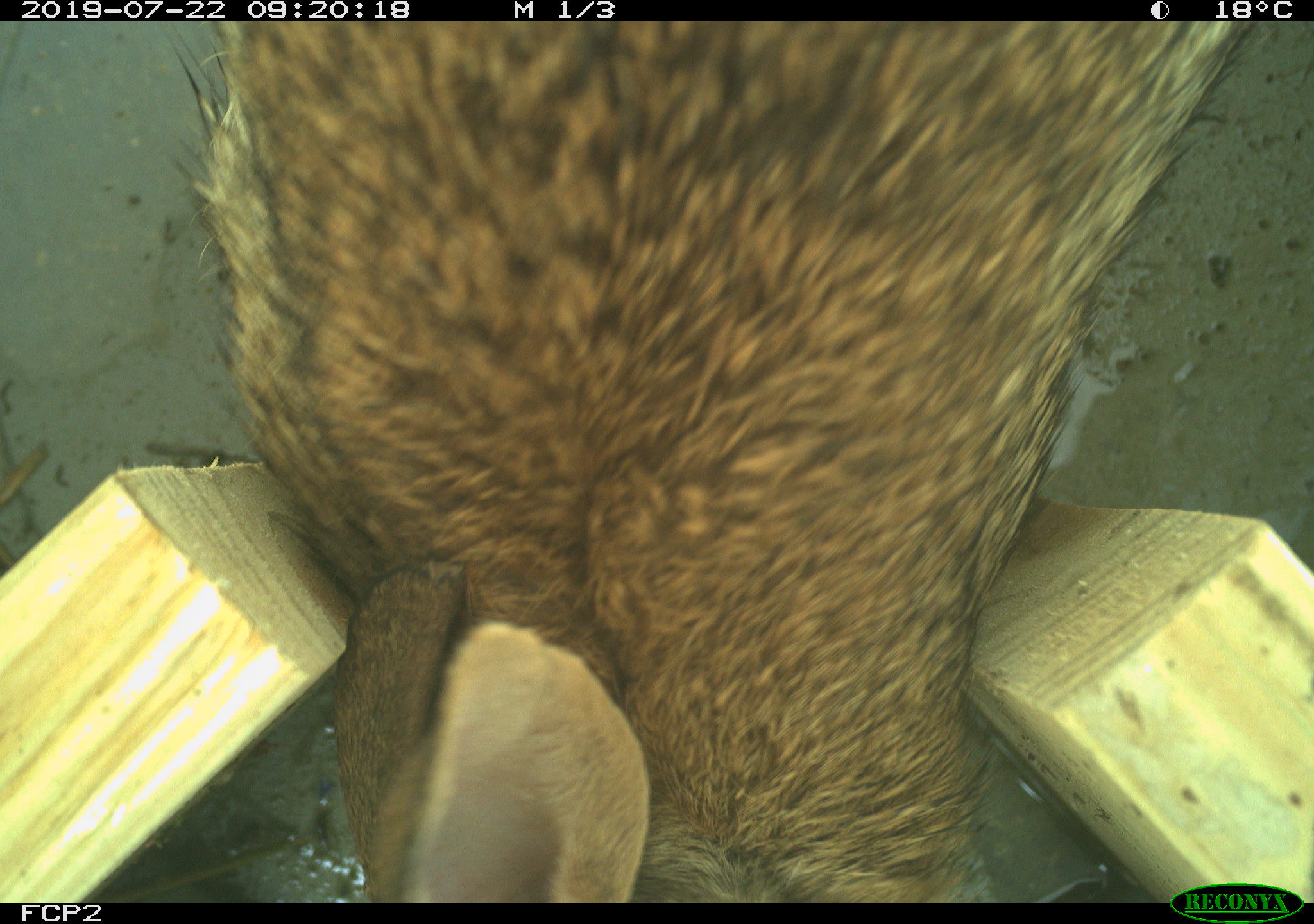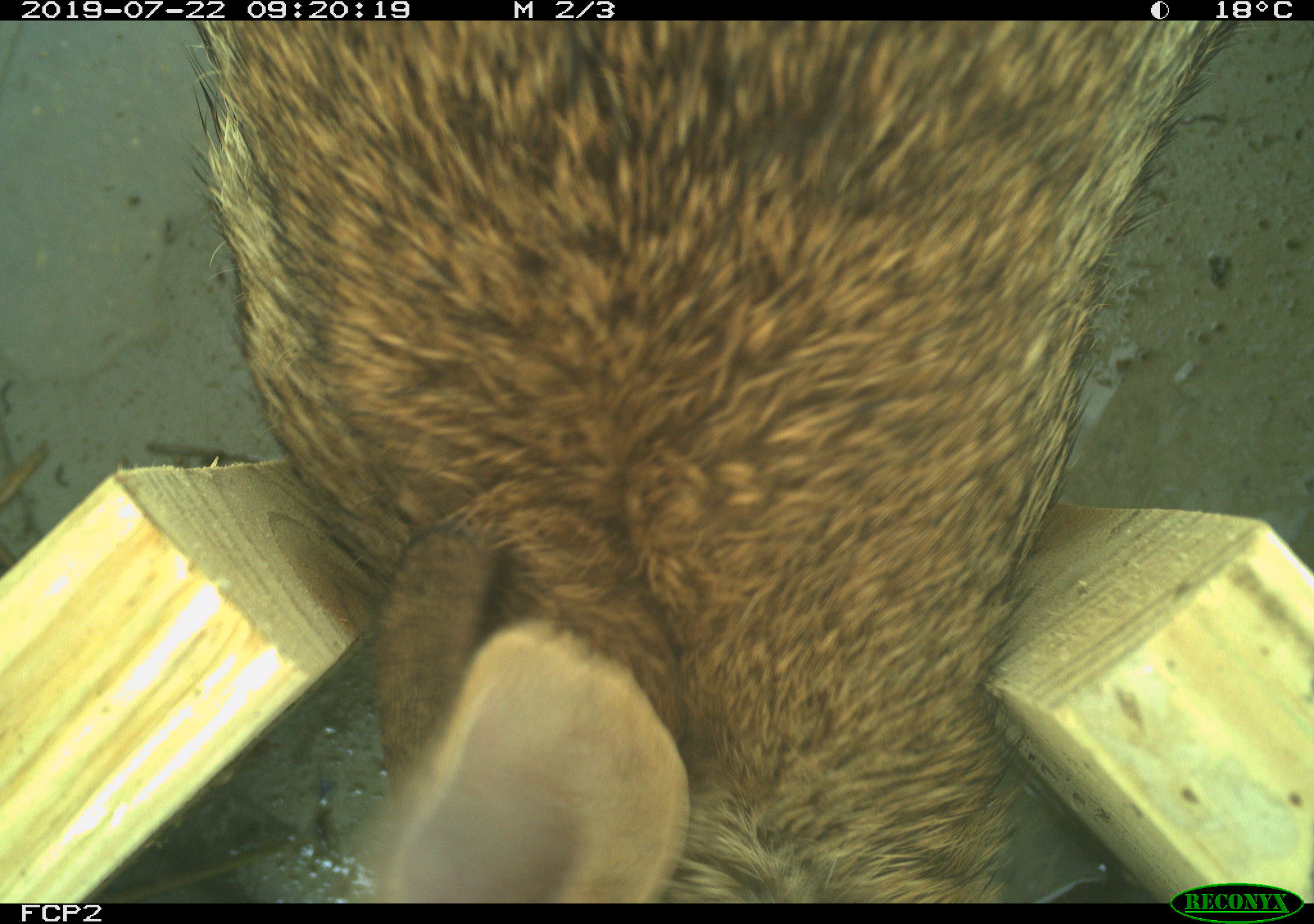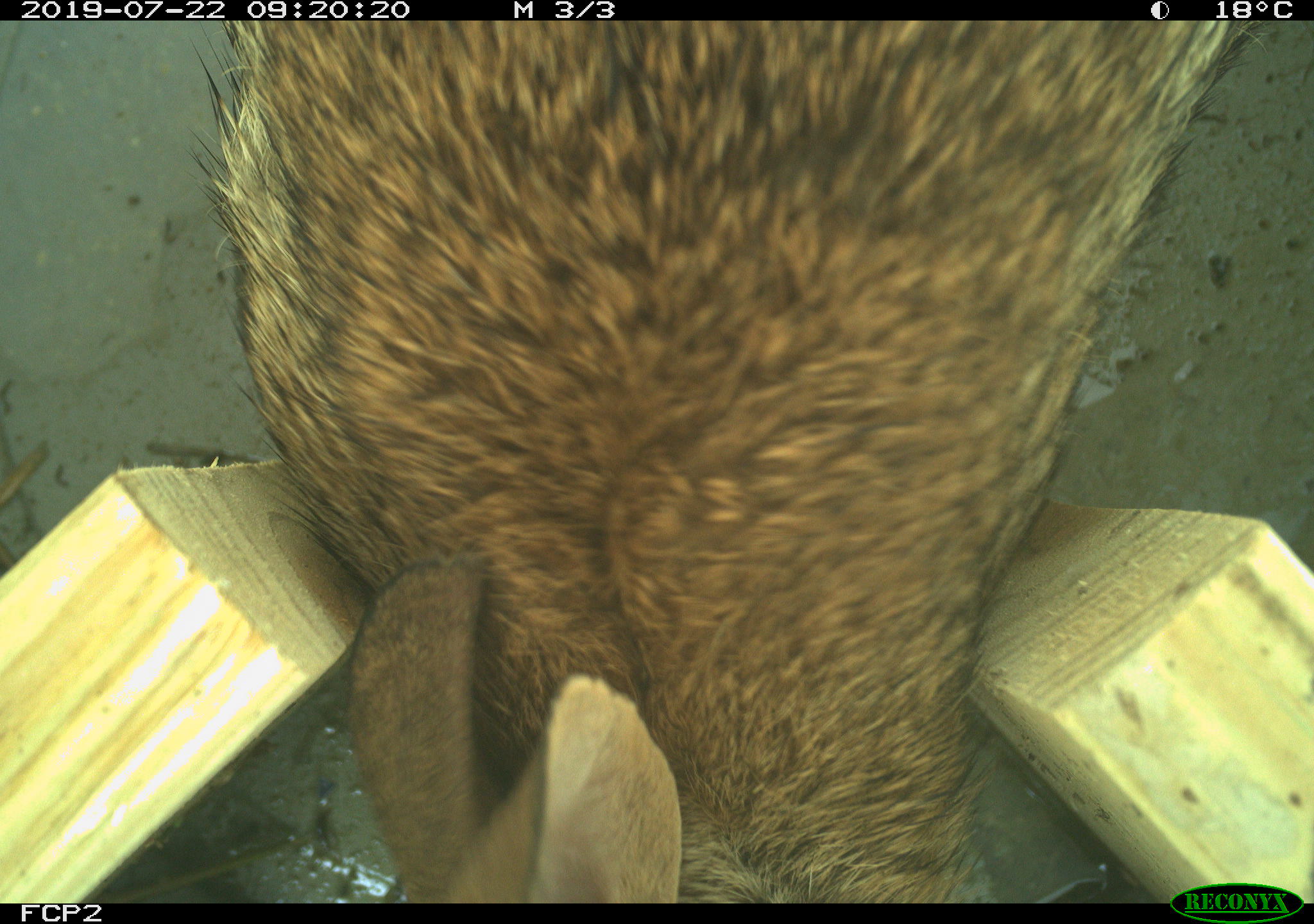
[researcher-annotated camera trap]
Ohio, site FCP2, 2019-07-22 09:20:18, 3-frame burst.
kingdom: Animalia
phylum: Chordata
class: Mammalia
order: Lagomorpha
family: Leporidae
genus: Sylvilagus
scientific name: Sylvilagus floridanus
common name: eastern cottontail